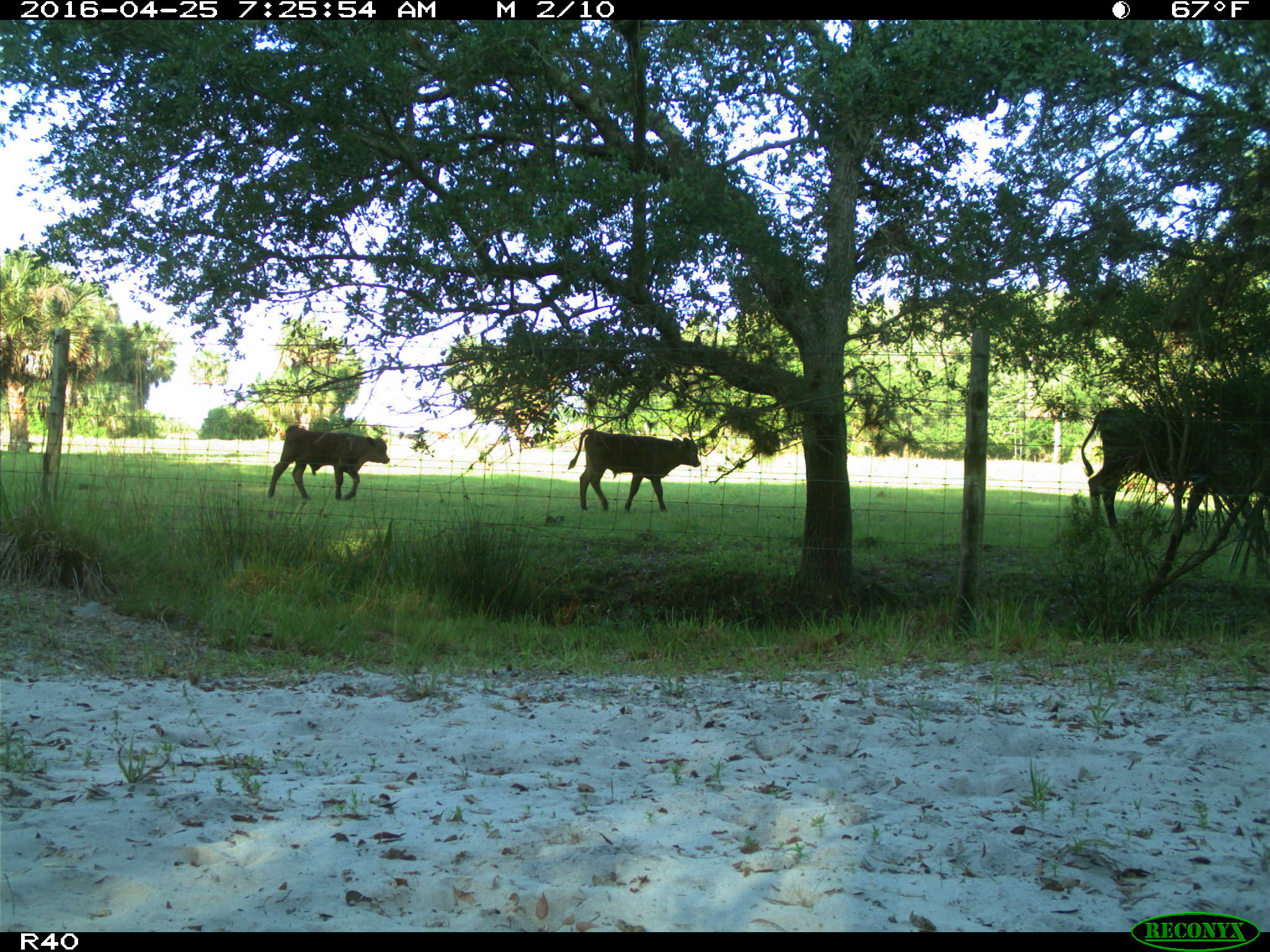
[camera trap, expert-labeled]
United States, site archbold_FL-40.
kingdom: Animalia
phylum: Chordata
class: Mammalia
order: Artiodactyla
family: Bovidae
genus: Bos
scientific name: Bos taurus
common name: domestic cow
Bos taurus (domestic cow).